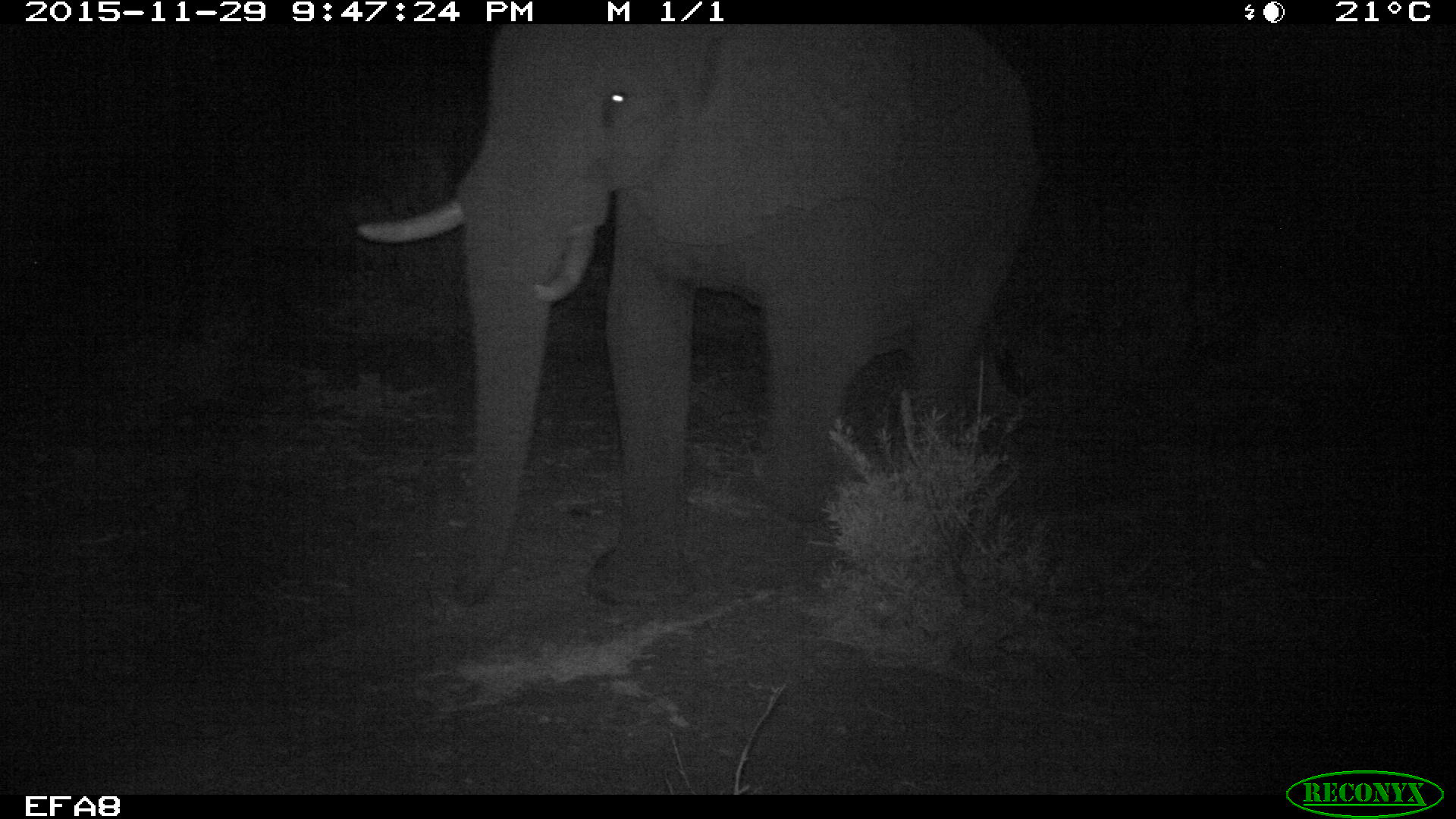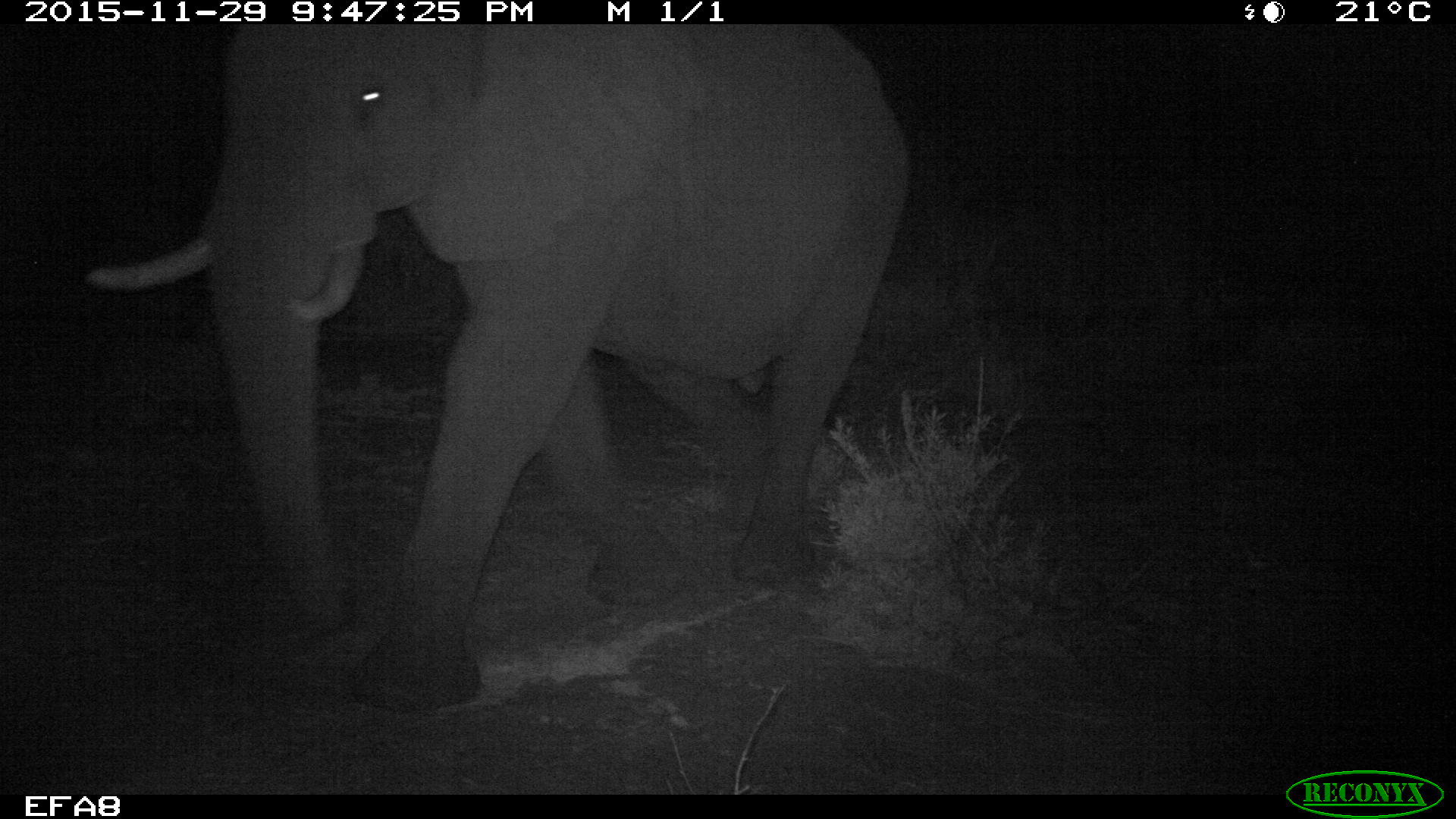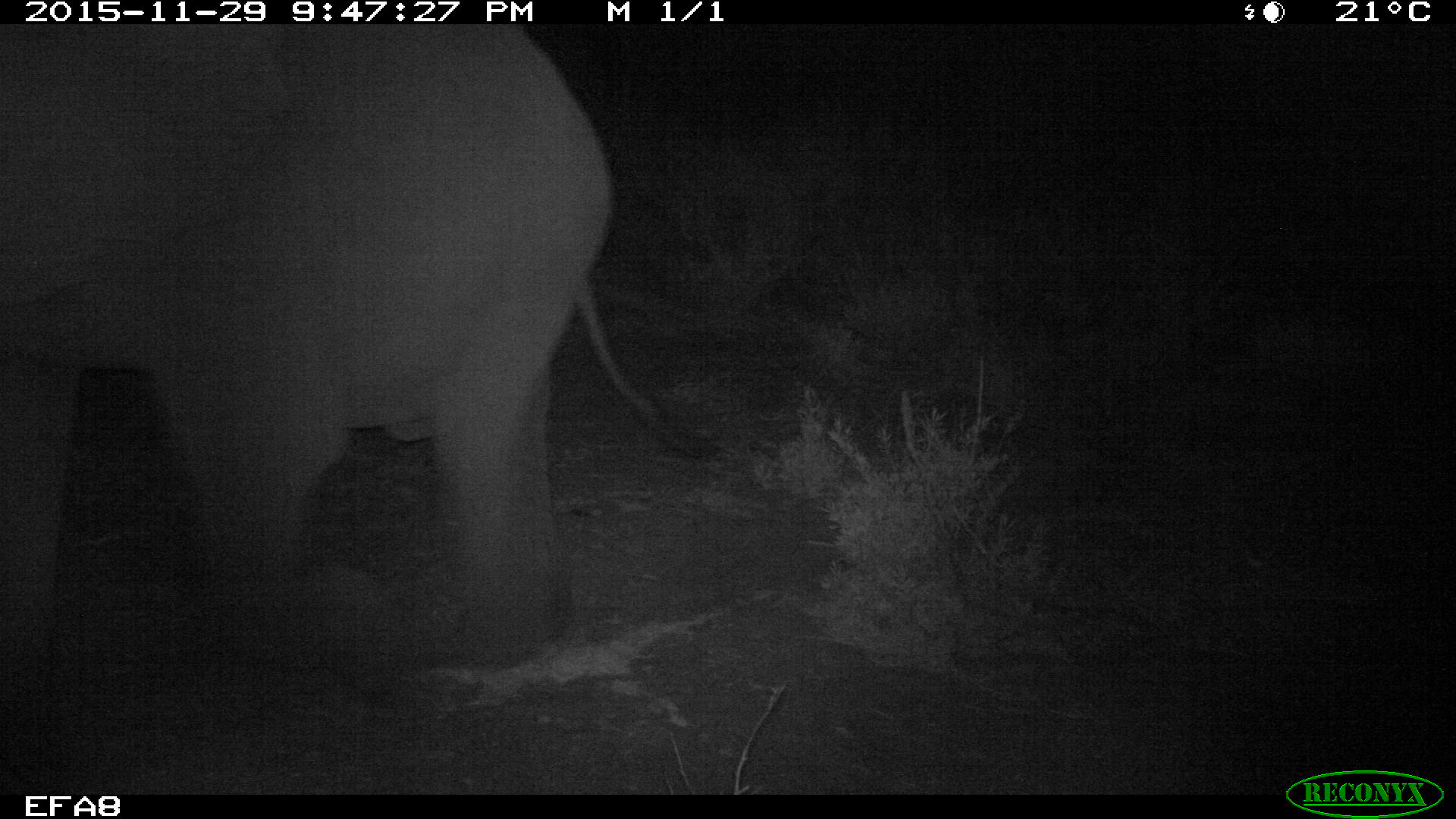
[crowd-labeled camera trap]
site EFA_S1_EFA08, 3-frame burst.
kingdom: Animalia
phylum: Chordata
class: Mammalia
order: Proboscidea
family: Elephantidae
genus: Loxodonta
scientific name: Loxodonta africana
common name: african bush elephant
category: elephant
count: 1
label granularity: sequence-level